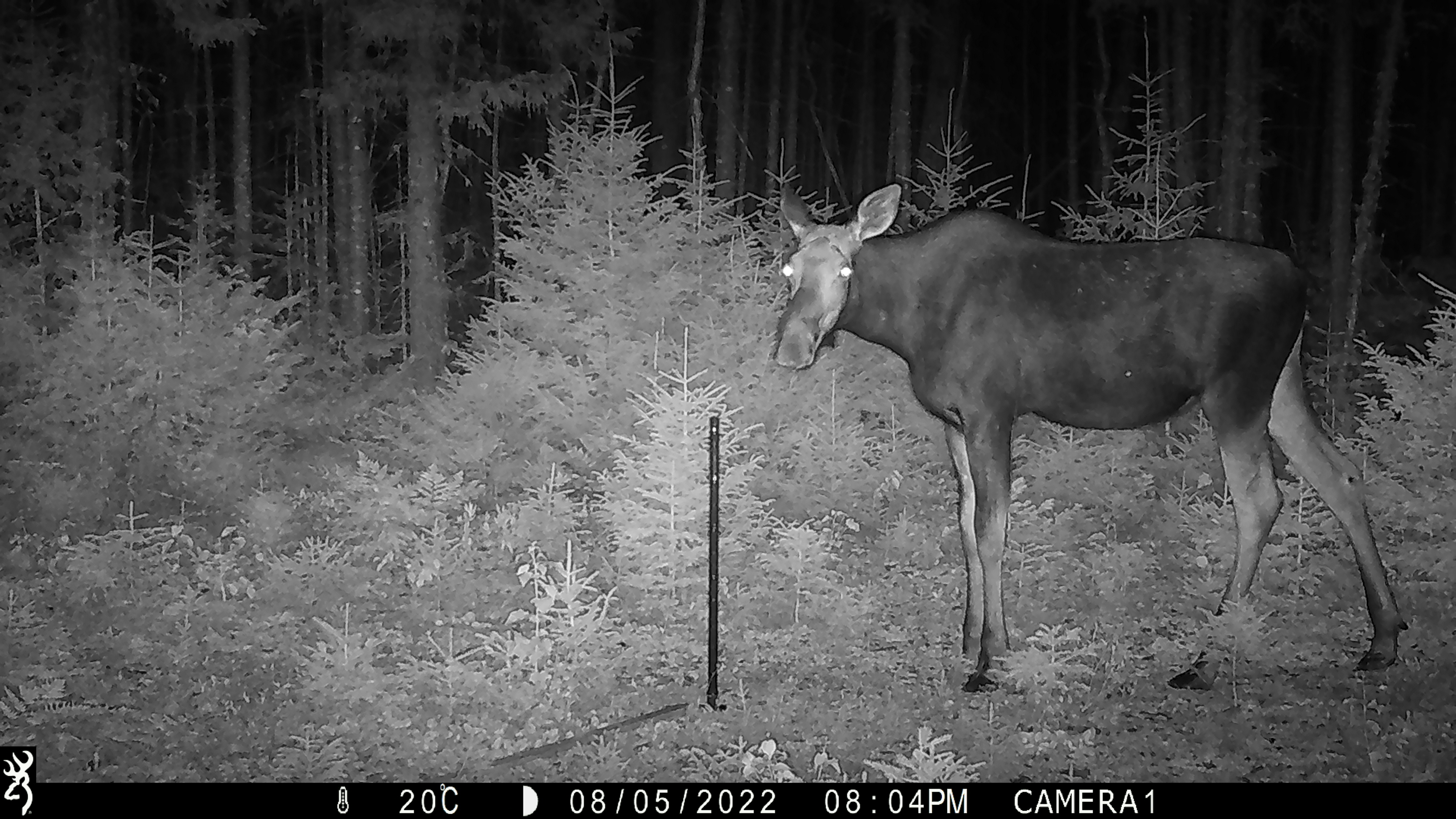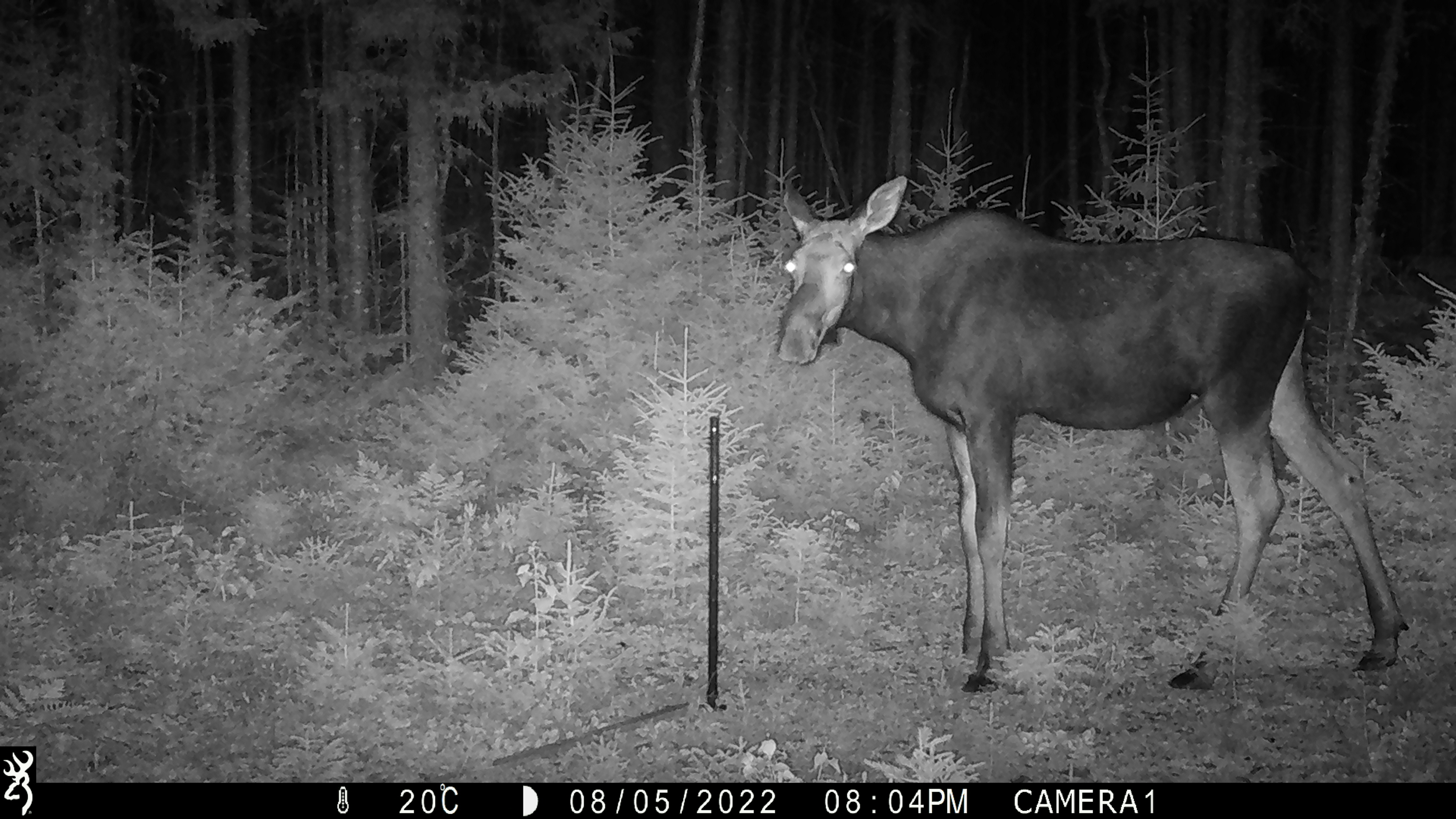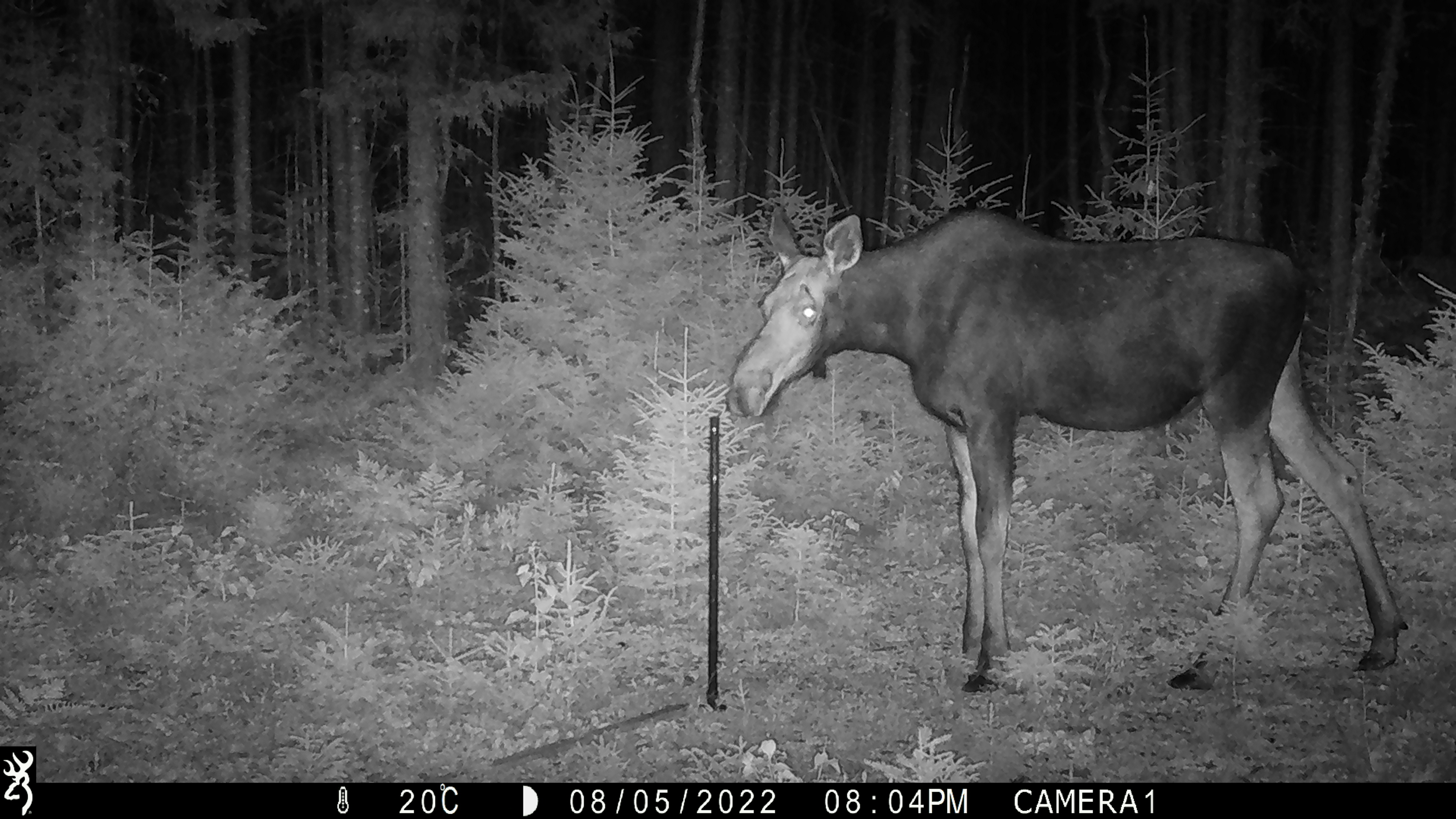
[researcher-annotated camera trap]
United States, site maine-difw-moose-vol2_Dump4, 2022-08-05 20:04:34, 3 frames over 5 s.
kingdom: Animalia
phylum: Chordata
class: Mammalia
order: Artiodactyla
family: Cervidae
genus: Alces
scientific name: Alces alces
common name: moose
Moose (Alces alces).